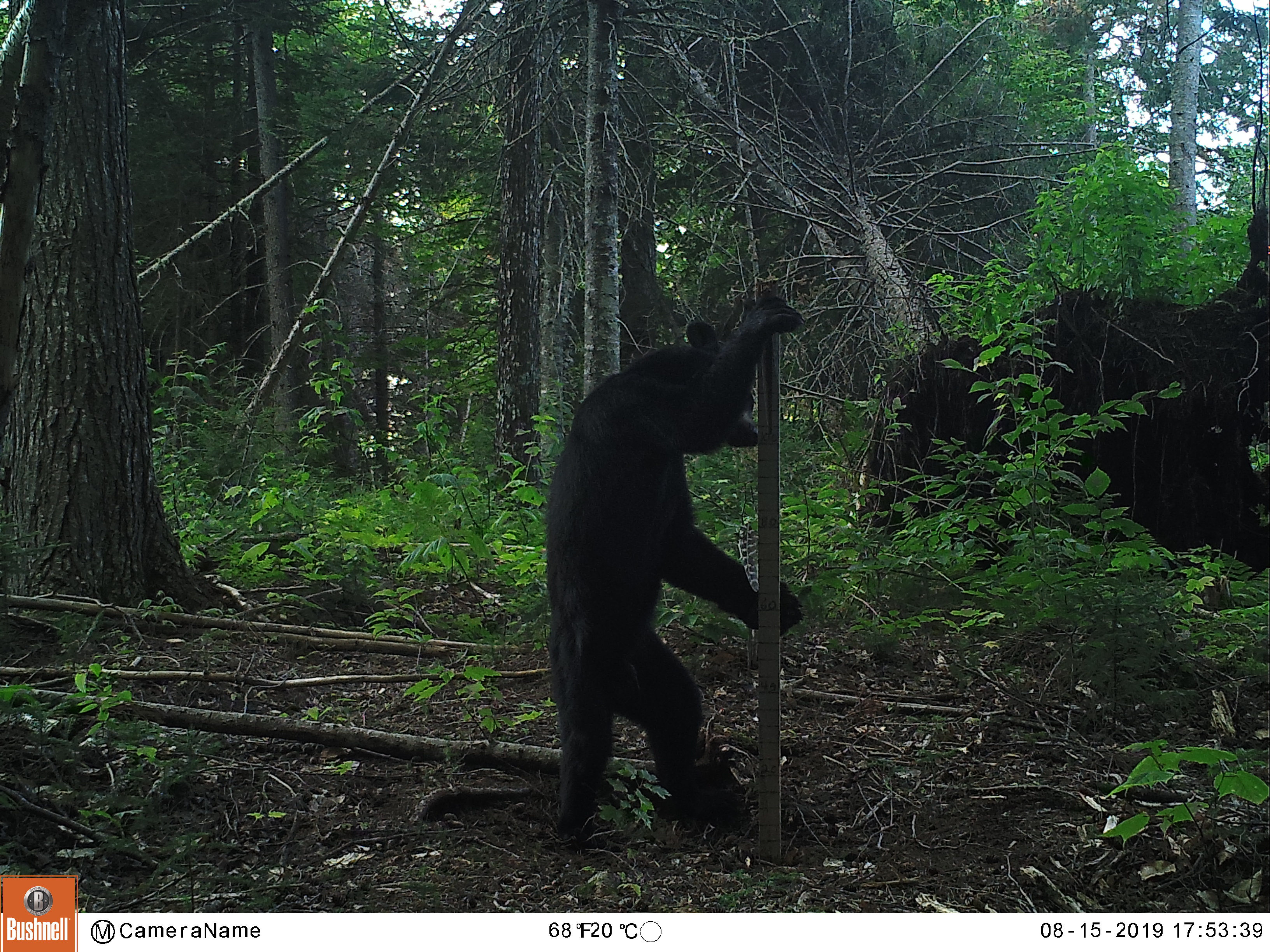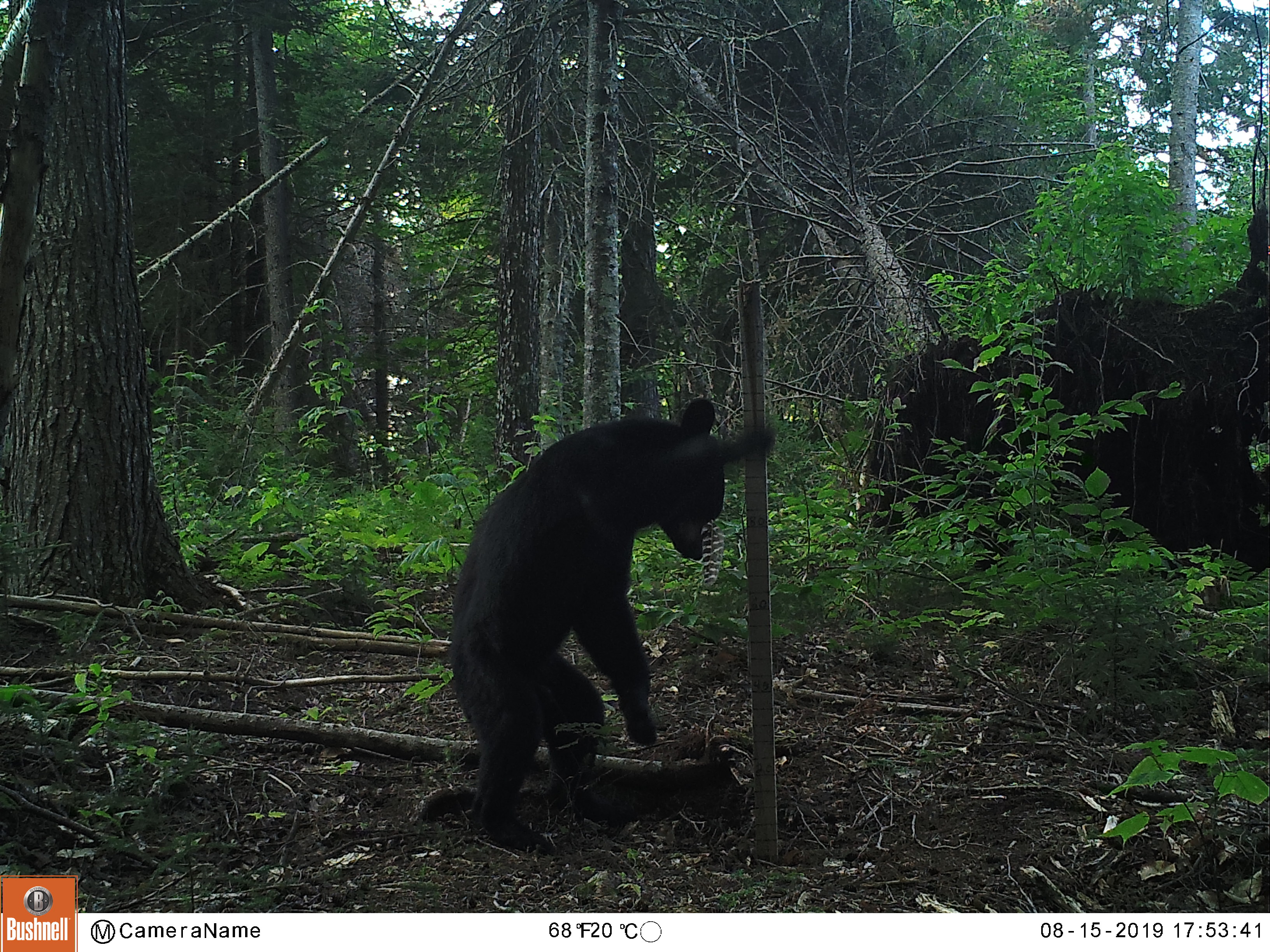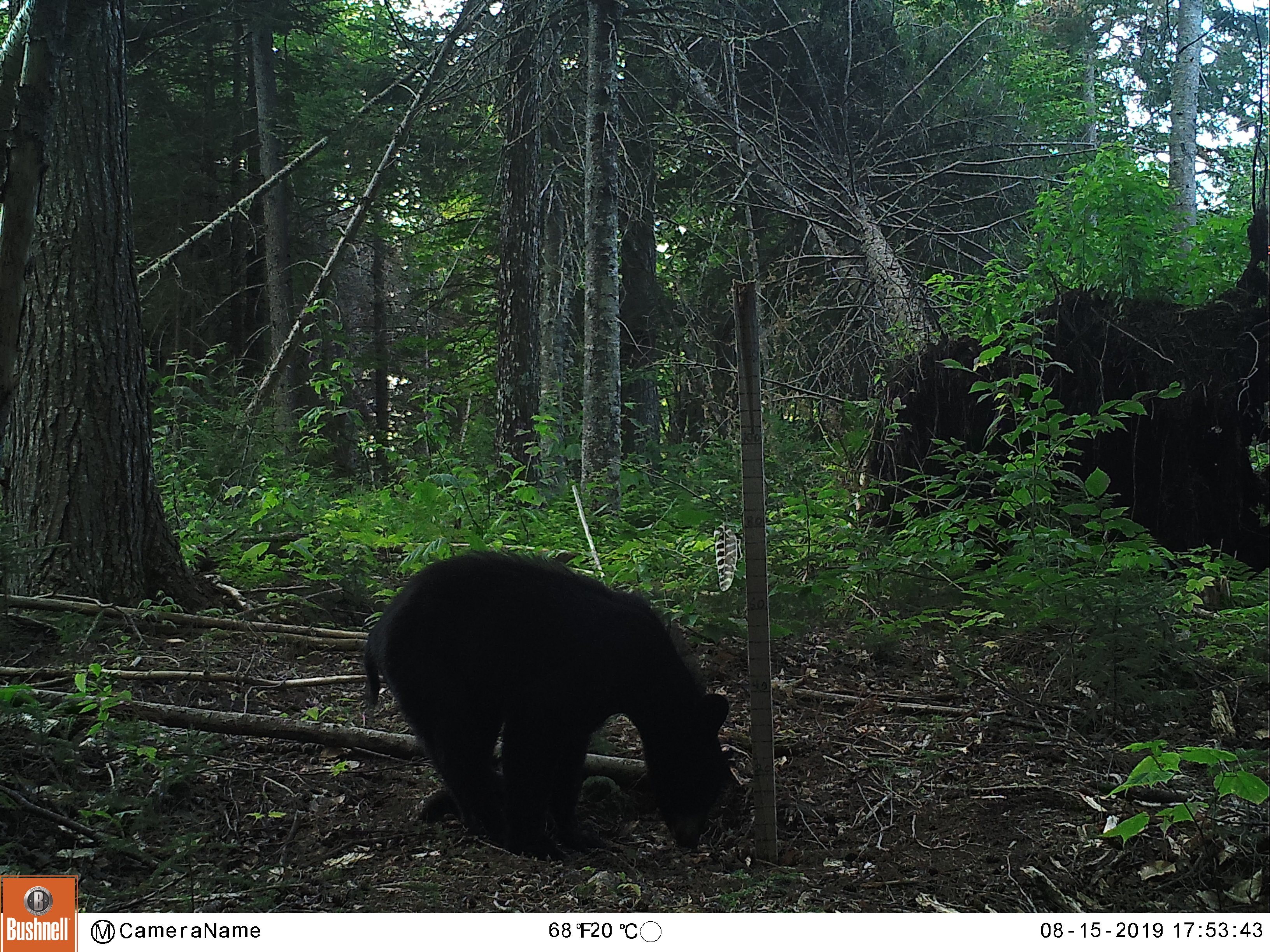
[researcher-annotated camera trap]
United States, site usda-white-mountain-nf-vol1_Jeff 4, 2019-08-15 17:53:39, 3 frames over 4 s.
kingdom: Animalia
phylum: Chordata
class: Mammalia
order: Carnivora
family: Ursidae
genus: Ursus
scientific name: Ursus americanus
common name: black bear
Black bear (Ursus americanus).